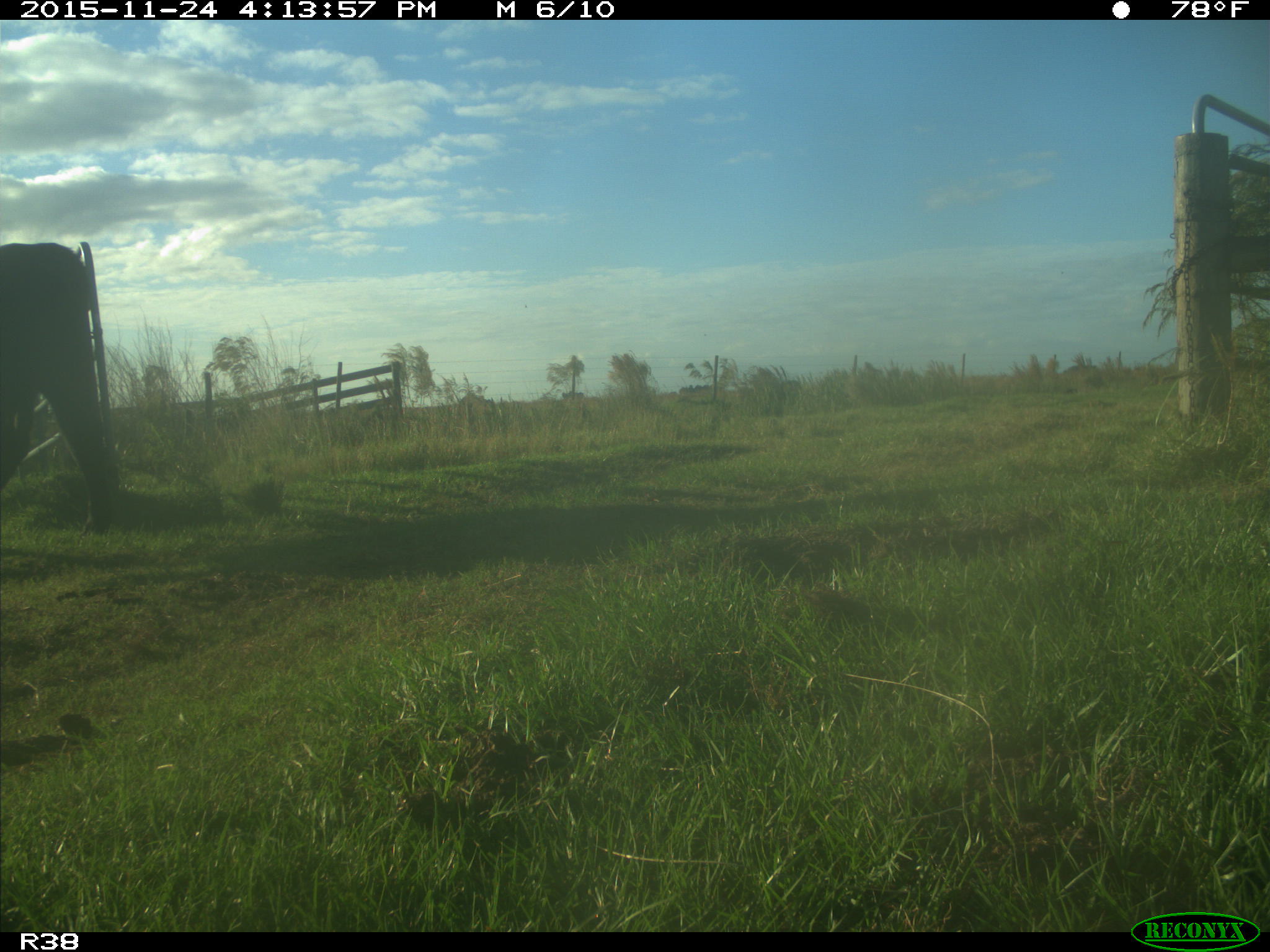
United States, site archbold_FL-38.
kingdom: Animalia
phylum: Chordata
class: Mammalia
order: Artiodactyla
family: Bovidae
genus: Bos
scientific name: Bos taurus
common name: domestic cow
Bos taurus (domestic cow).